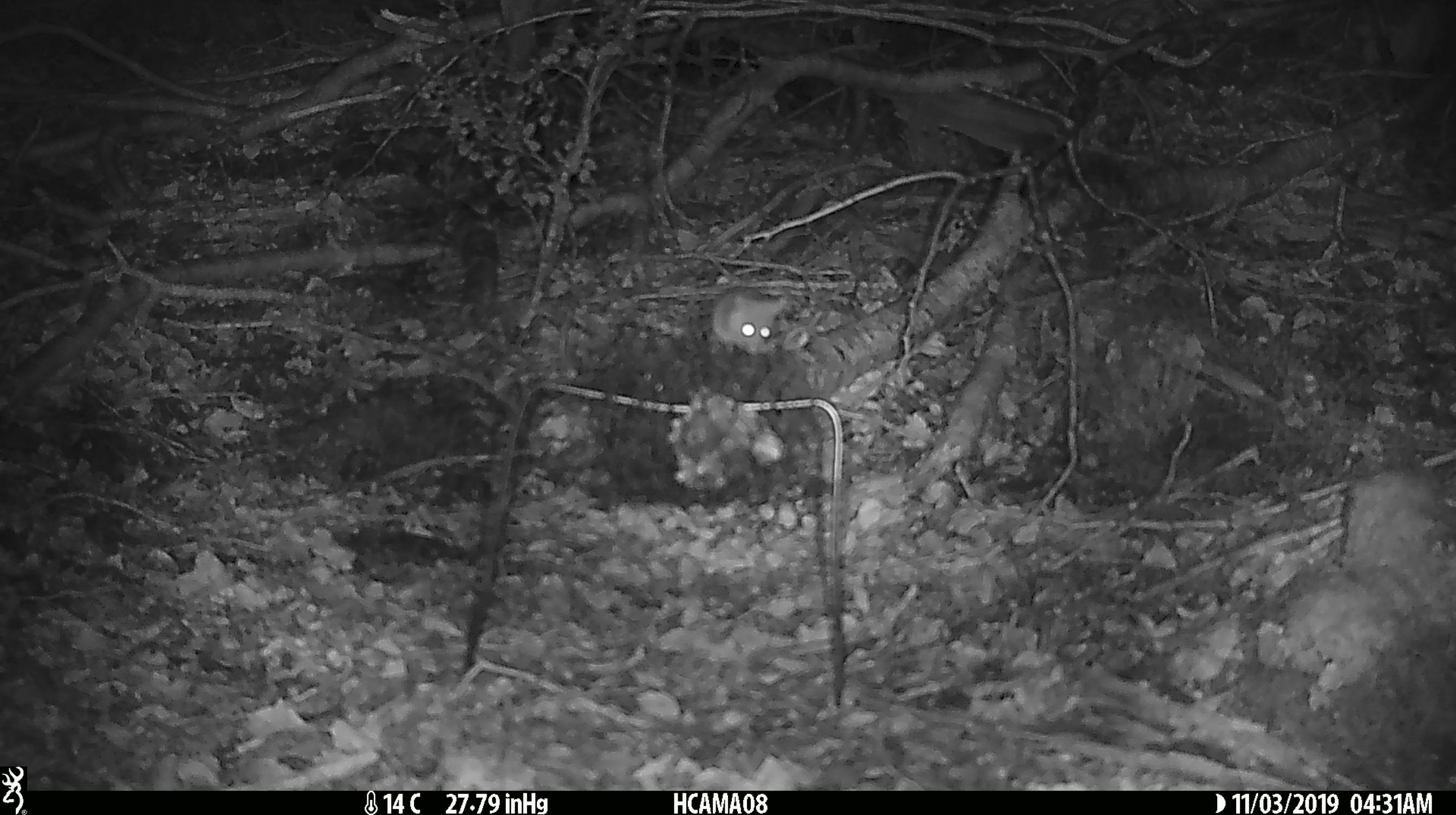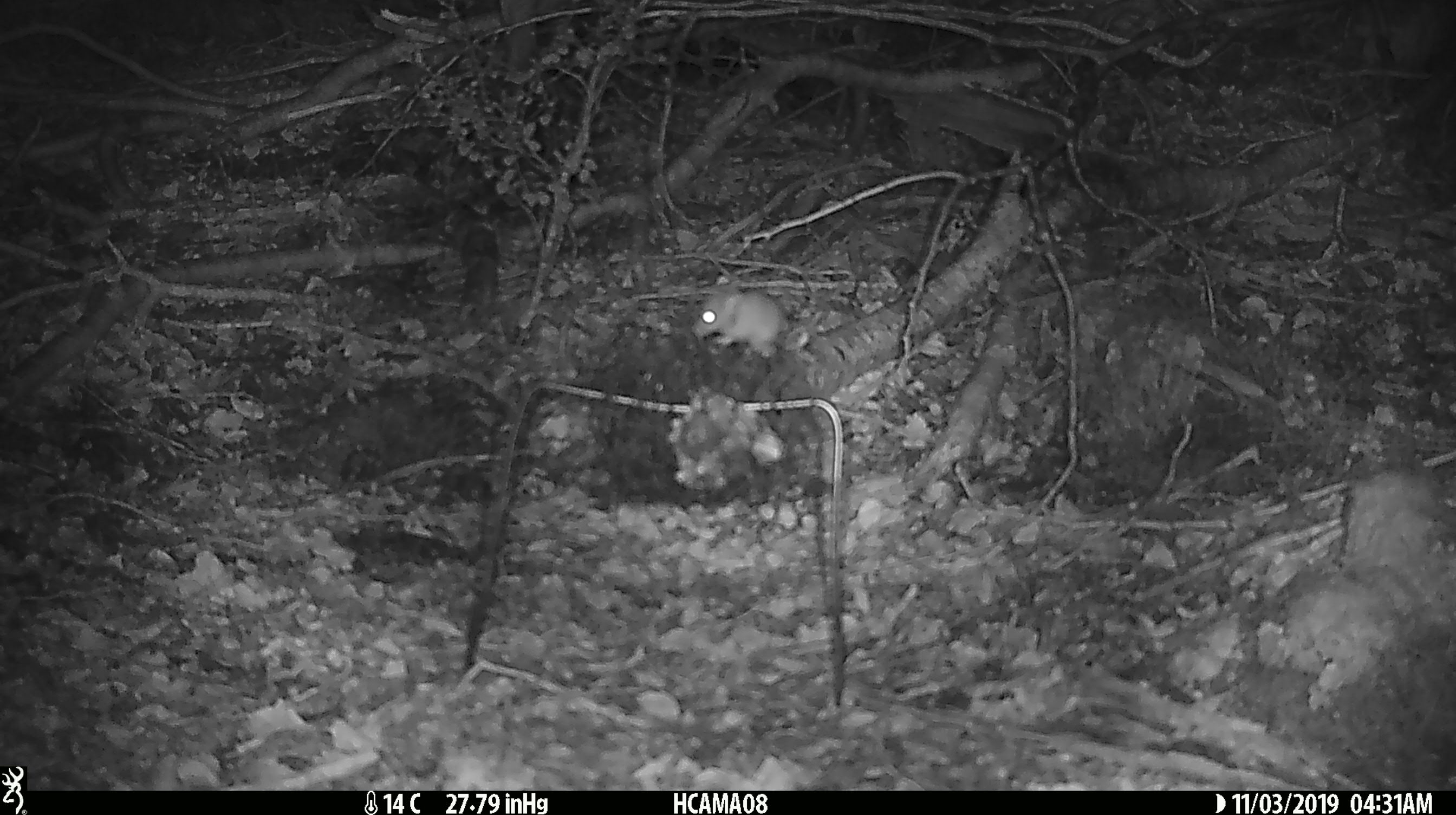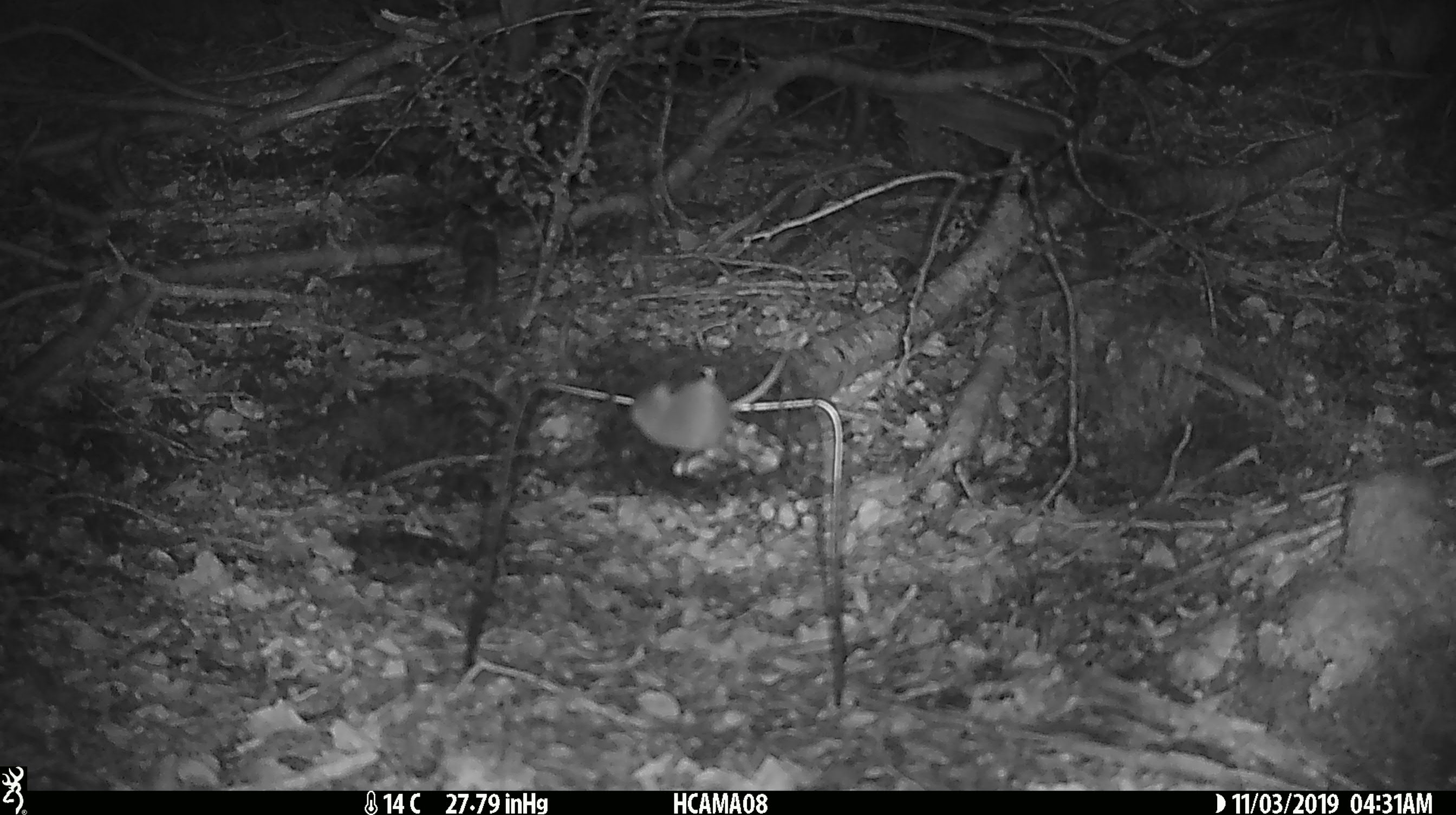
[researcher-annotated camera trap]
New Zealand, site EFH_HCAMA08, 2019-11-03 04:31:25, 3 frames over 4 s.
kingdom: Animalia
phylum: Chordata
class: Mammalia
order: Rodentia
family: Muridae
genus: Mus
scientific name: Mus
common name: mouse